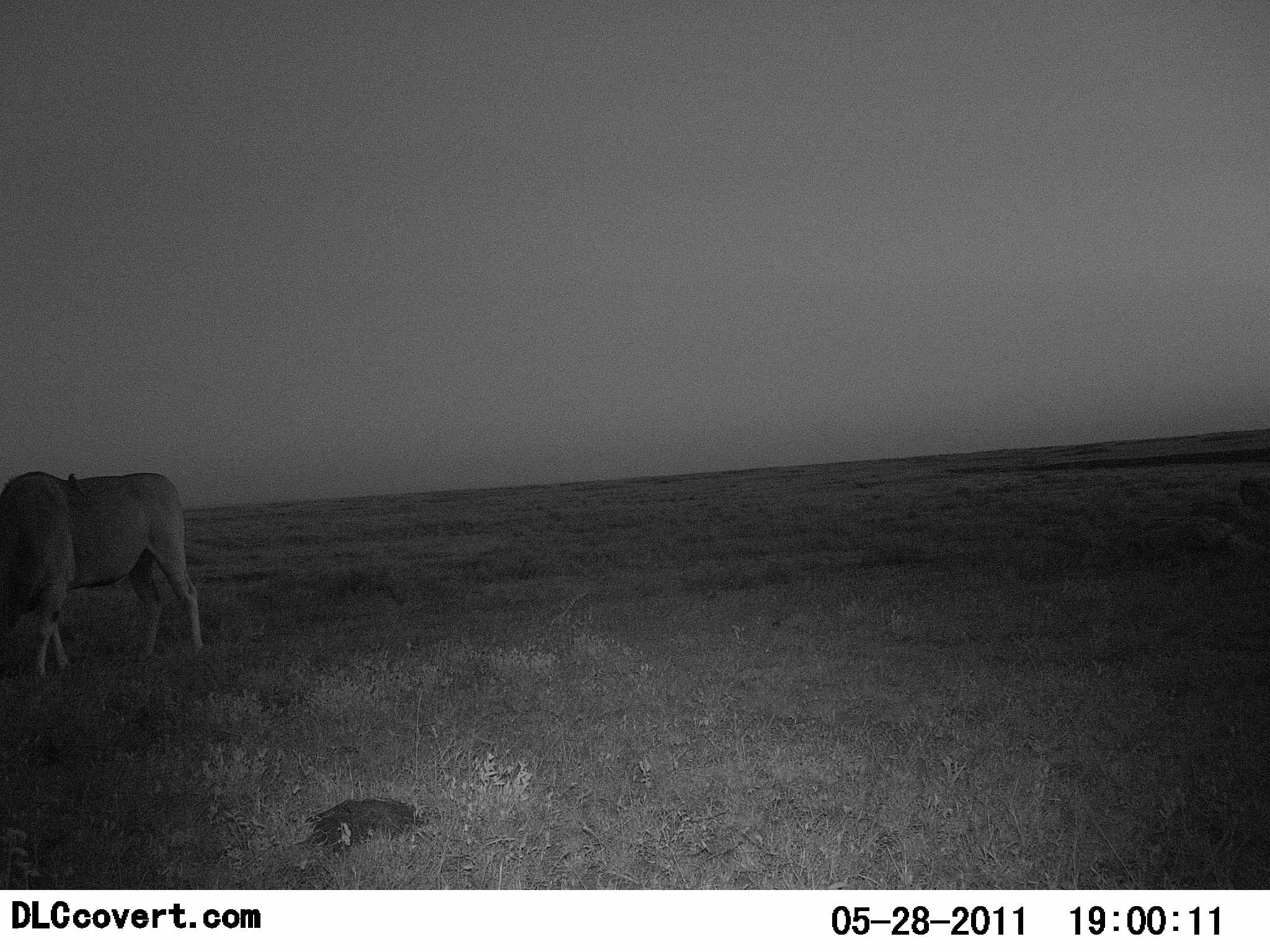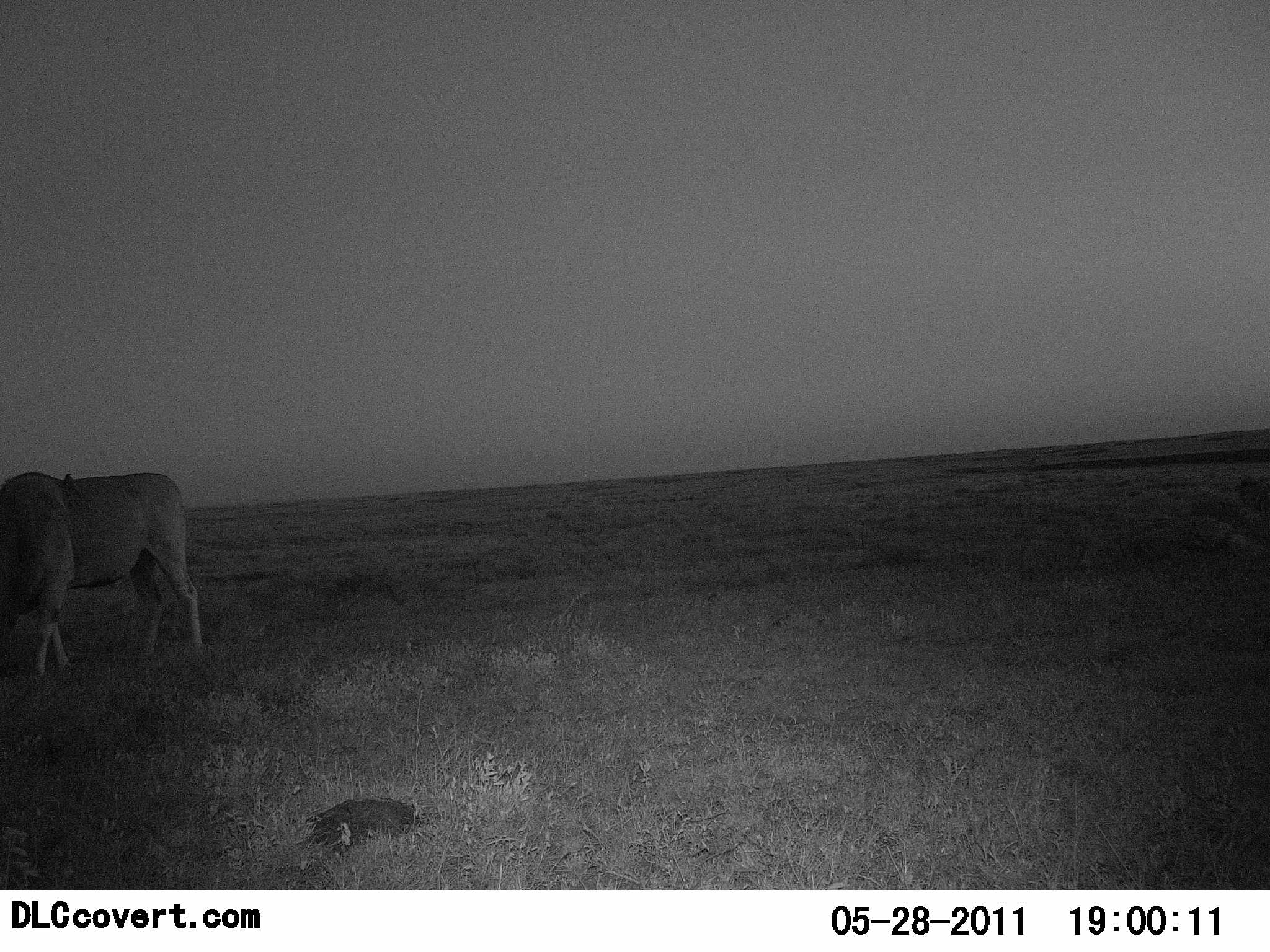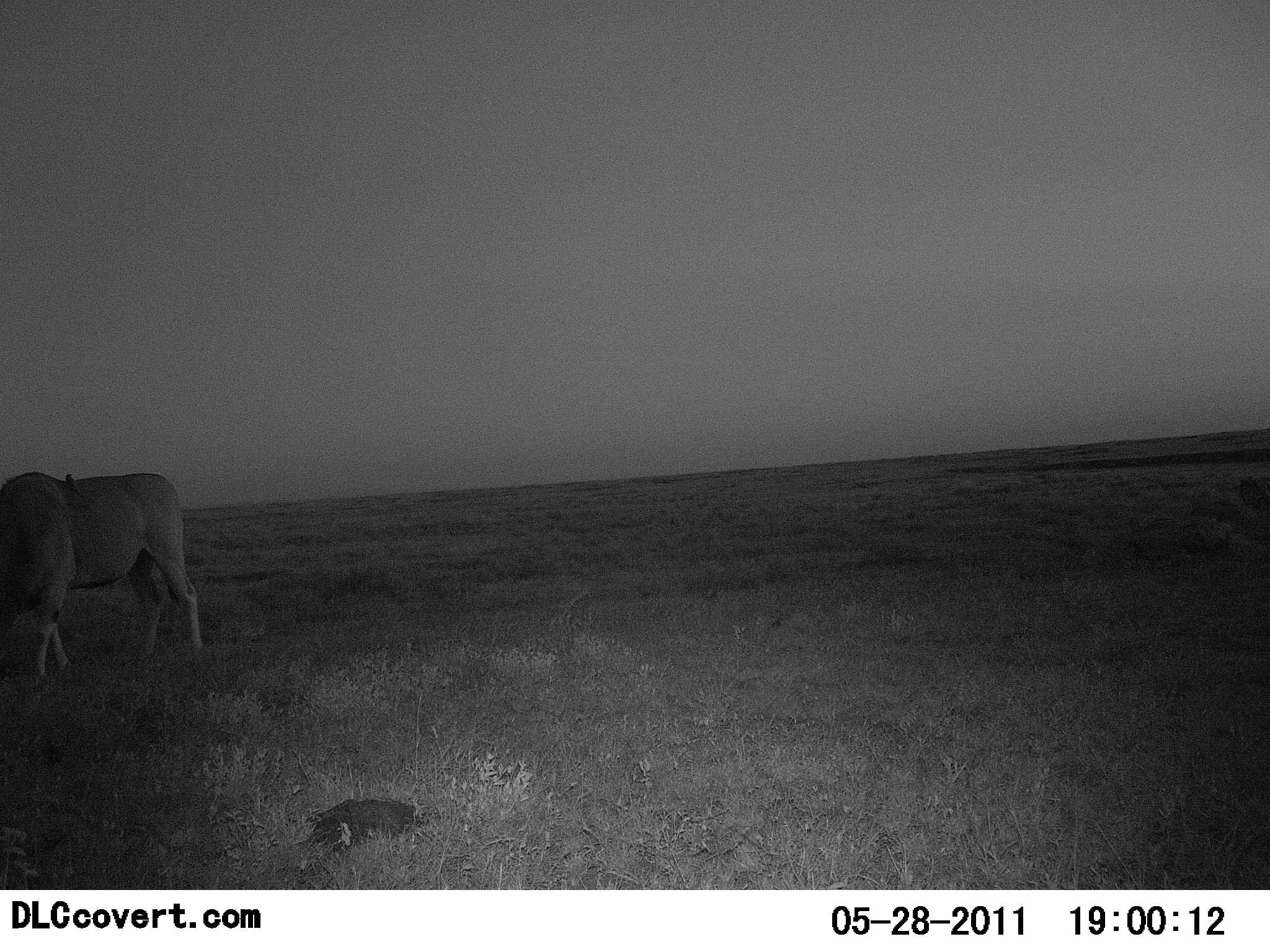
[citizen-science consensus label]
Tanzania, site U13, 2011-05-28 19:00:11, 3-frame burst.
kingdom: Animalia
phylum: Chordata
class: Mammalia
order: Artiodactyla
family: Bovidae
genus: Tragelaphus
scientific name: Tragelaphus oryx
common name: eland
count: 1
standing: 67%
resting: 0%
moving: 8%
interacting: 0%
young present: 0%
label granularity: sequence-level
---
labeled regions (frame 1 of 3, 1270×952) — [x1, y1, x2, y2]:
animal: [1, 471, 206, 684]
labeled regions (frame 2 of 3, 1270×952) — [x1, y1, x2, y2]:
animal: [1, 471, 206, 684]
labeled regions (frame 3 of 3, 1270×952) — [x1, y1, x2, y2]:
animal: [0, 470, 215, 680]